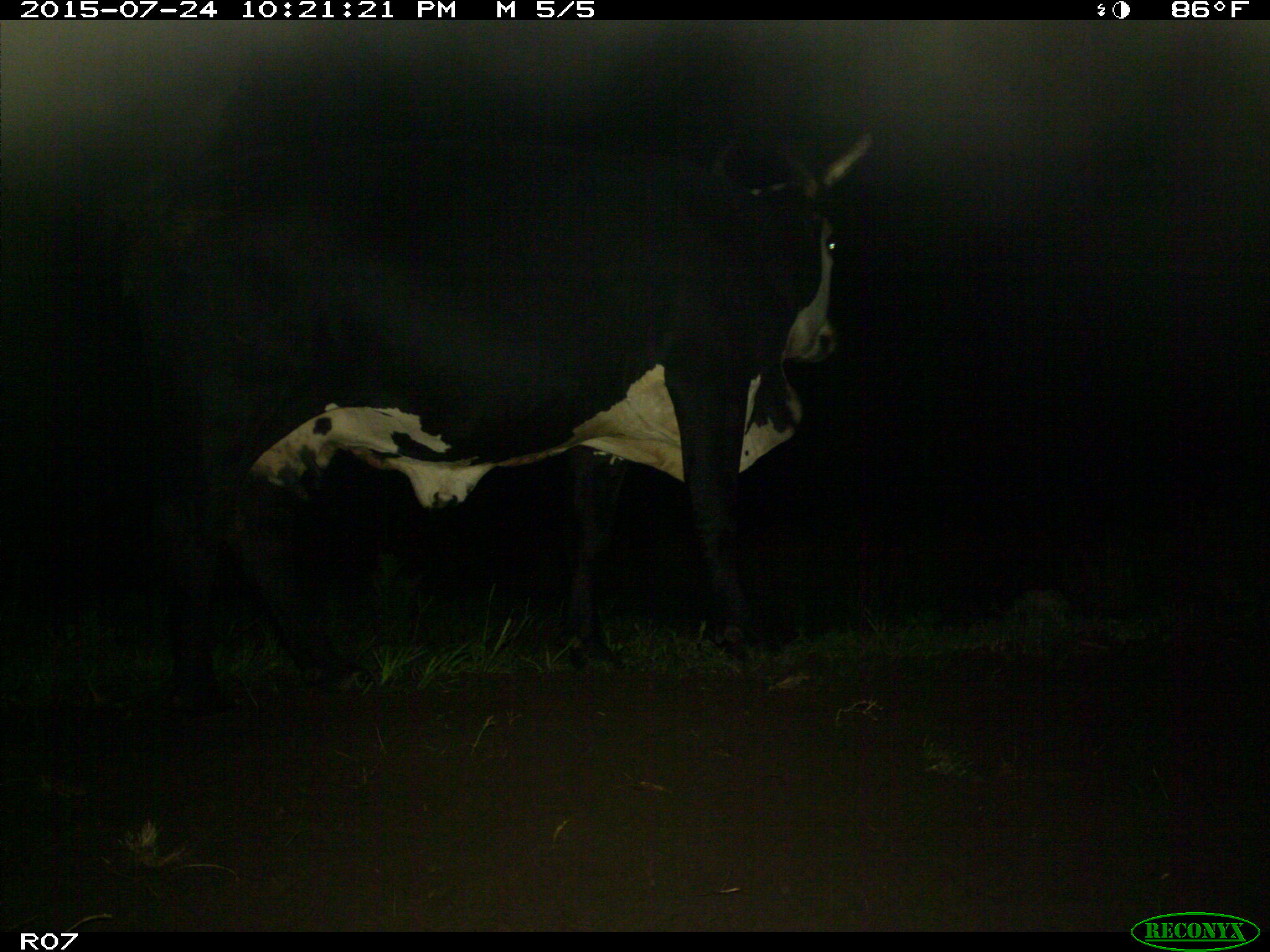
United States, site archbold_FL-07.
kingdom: Animalia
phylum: Chordata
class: Mammalia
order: Artiodactyla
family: Bovidae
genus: Bos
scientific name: Bos taurus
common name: domestic cow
Bos taurus (domestic cow).